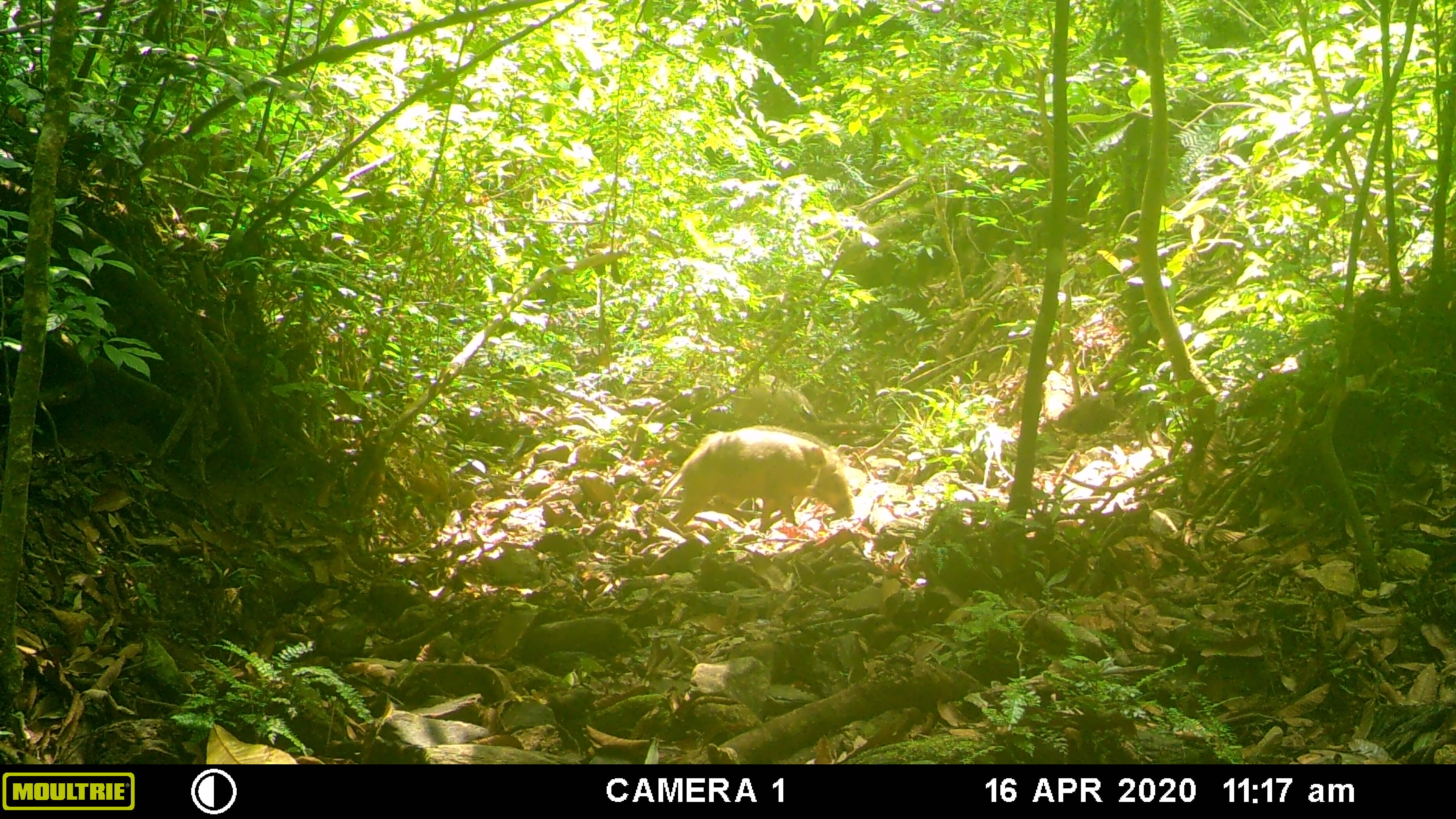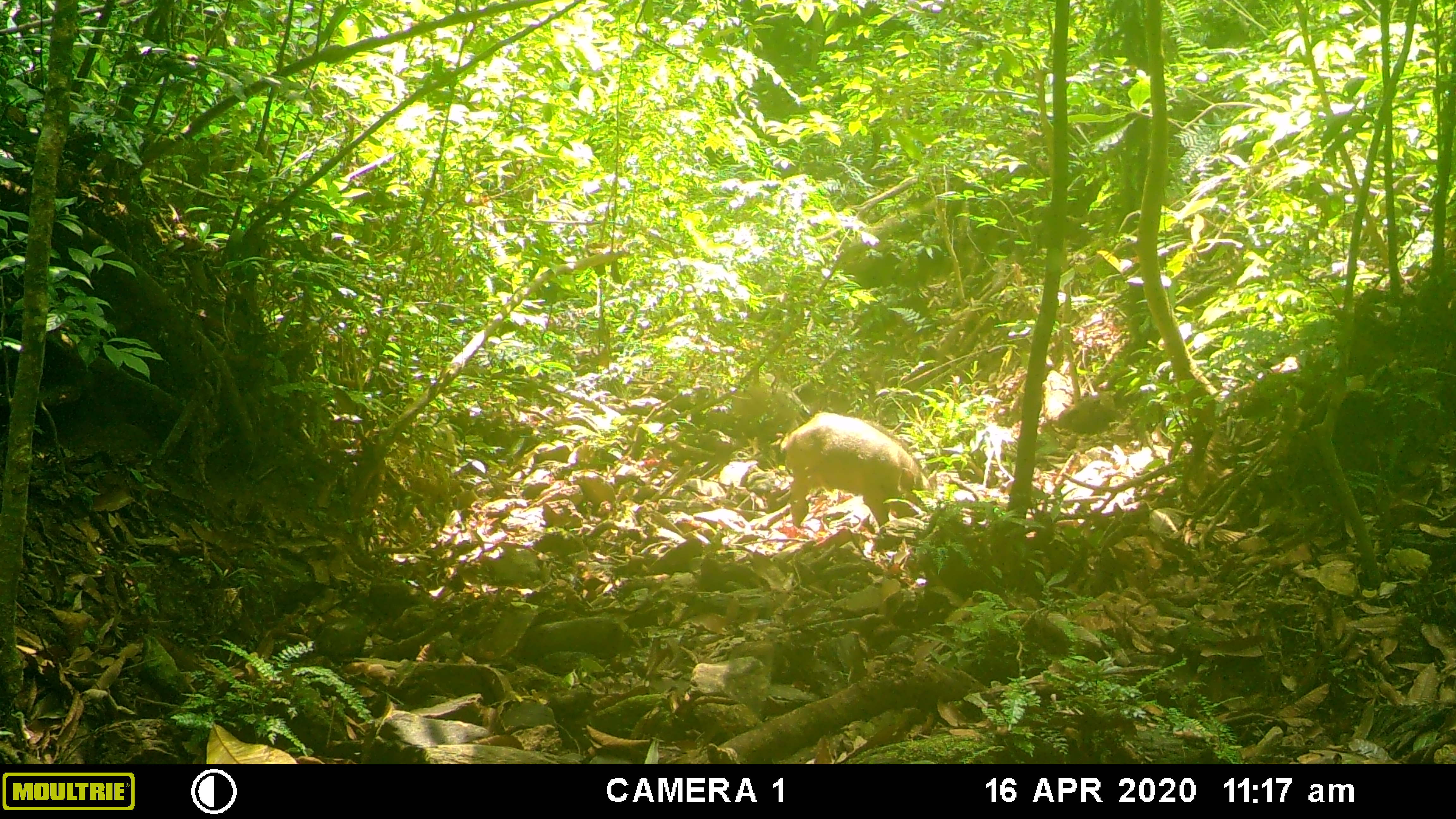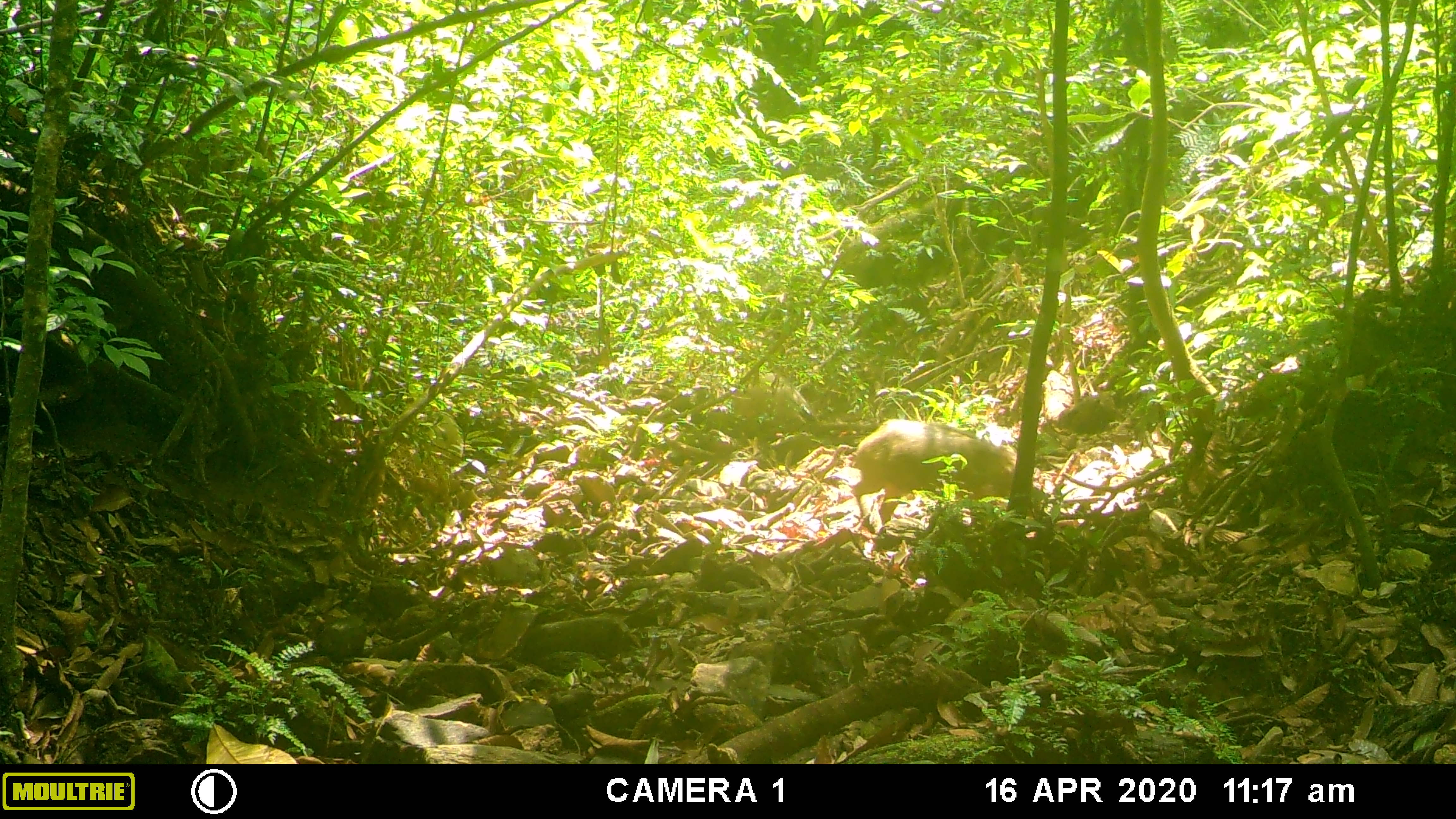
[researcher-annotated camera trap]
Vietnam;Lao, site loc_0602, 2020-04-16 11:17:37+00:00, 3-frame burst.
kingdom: Animalia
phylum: Chordata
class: Mammalia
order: Artiodactyla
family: Suidae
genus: Sus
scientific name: Sus scrofa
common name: eurasian wild pig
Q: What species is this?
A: Eurasian wild pig (Sus scrofa).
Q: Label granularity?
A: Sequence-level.